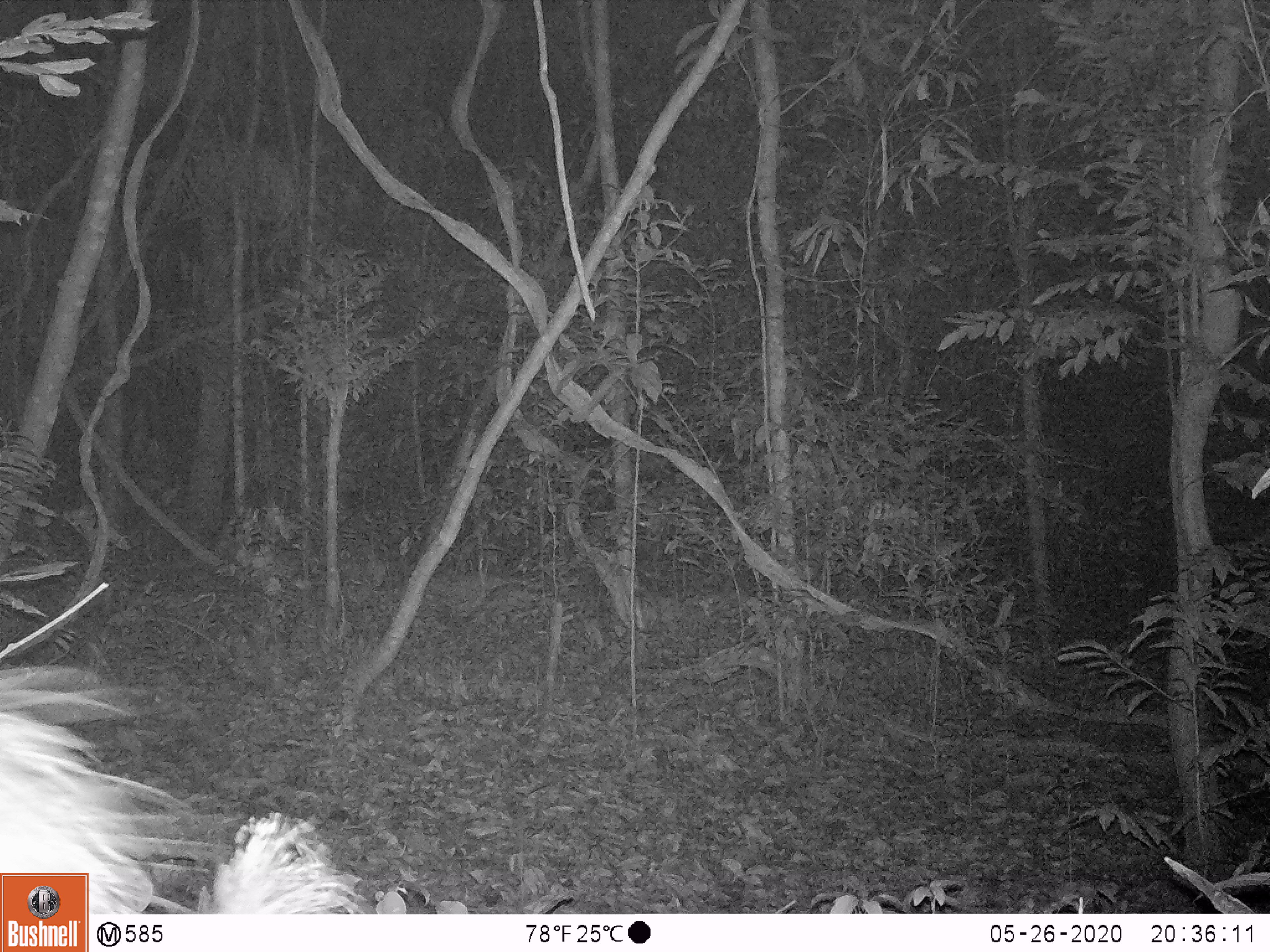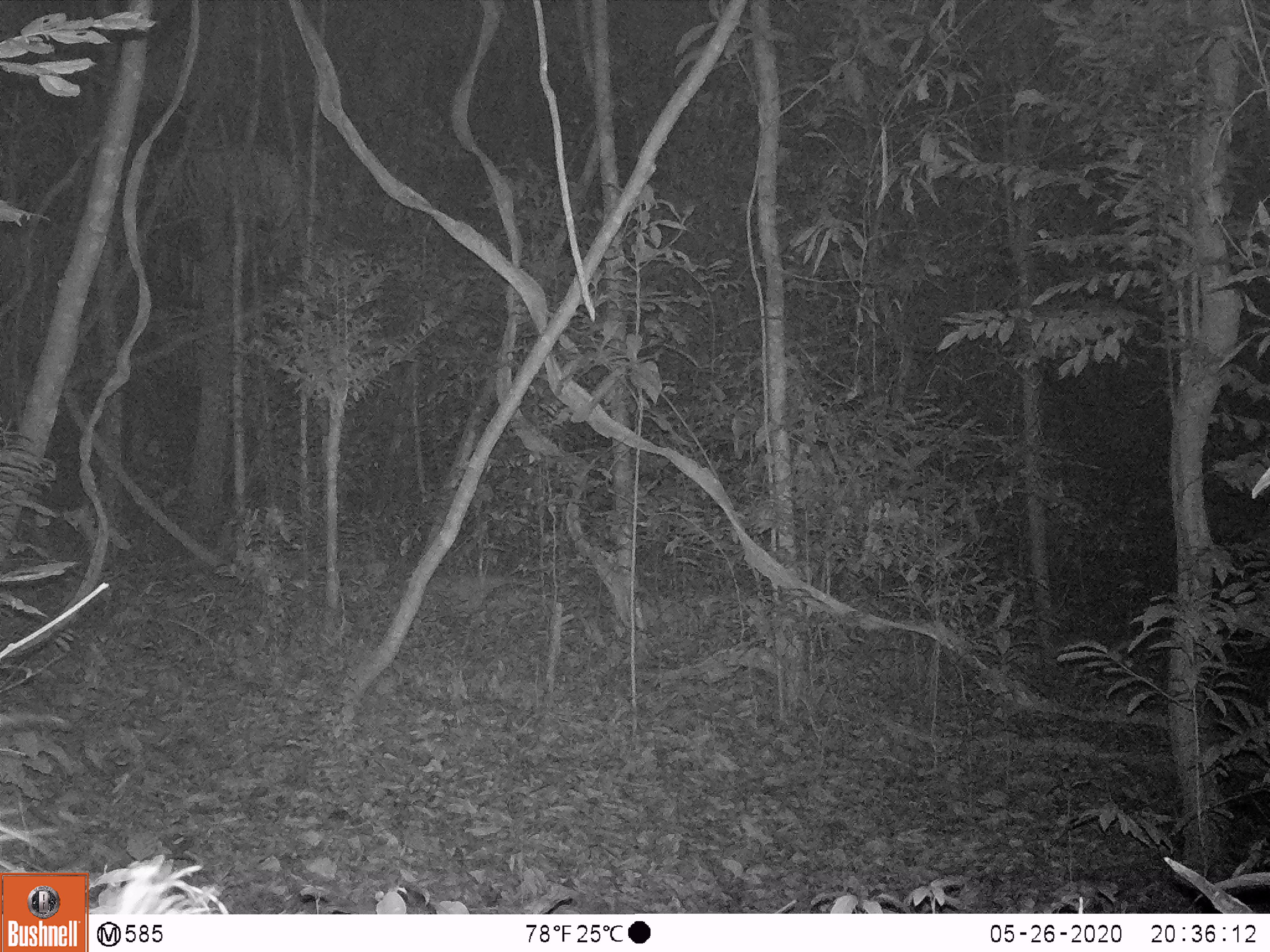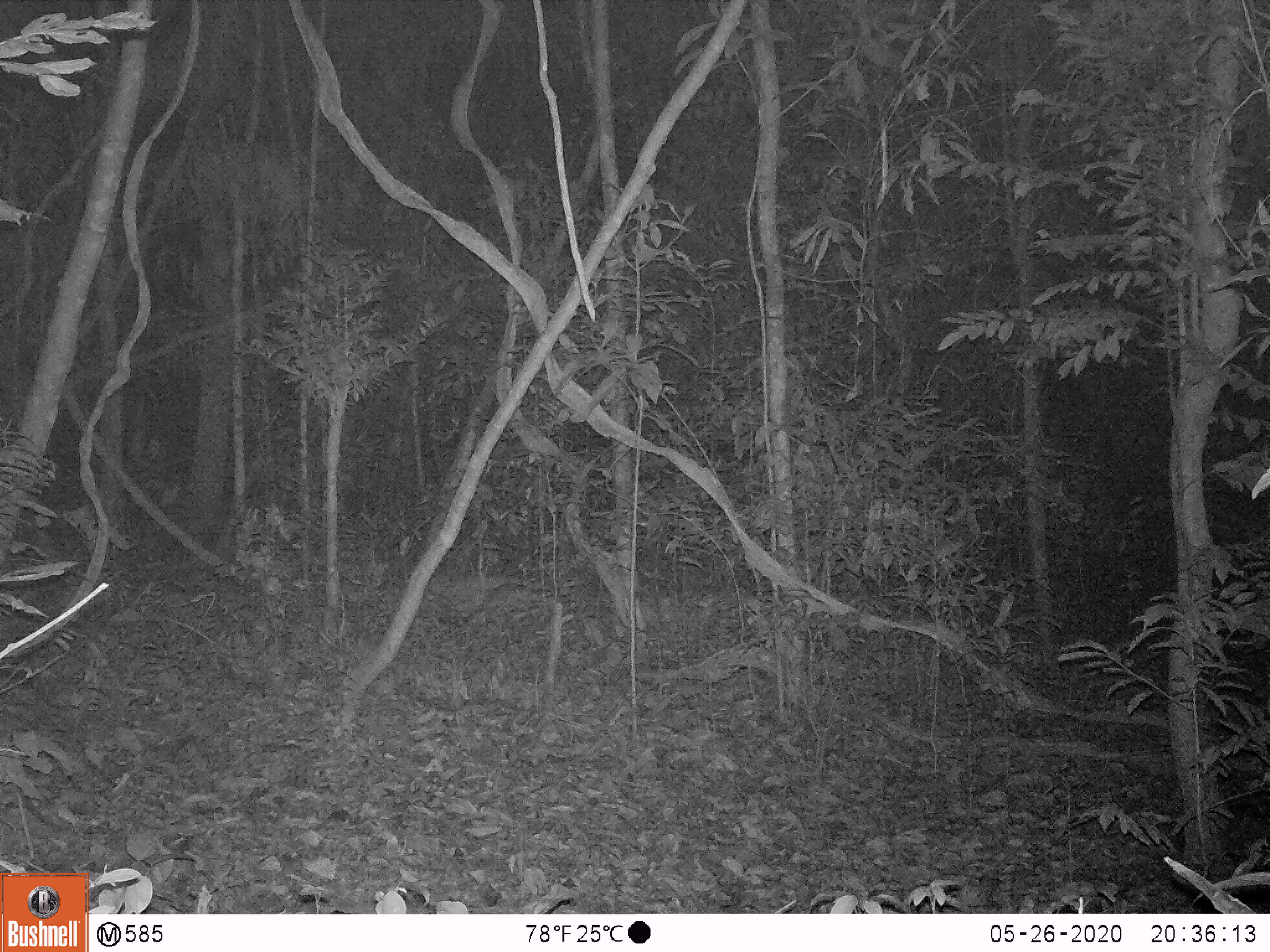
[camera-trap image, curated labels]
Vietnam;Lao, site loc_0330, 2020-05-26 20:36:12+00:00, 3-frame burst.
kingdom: Animalia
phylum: Chordata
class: Mammalia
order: Rodentia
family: Hystricidae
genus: Atherurus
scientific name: Atherurus macrourus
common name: asiatic brush-tailed porcupine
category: asiatic brush tailed porcupine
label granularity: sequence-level